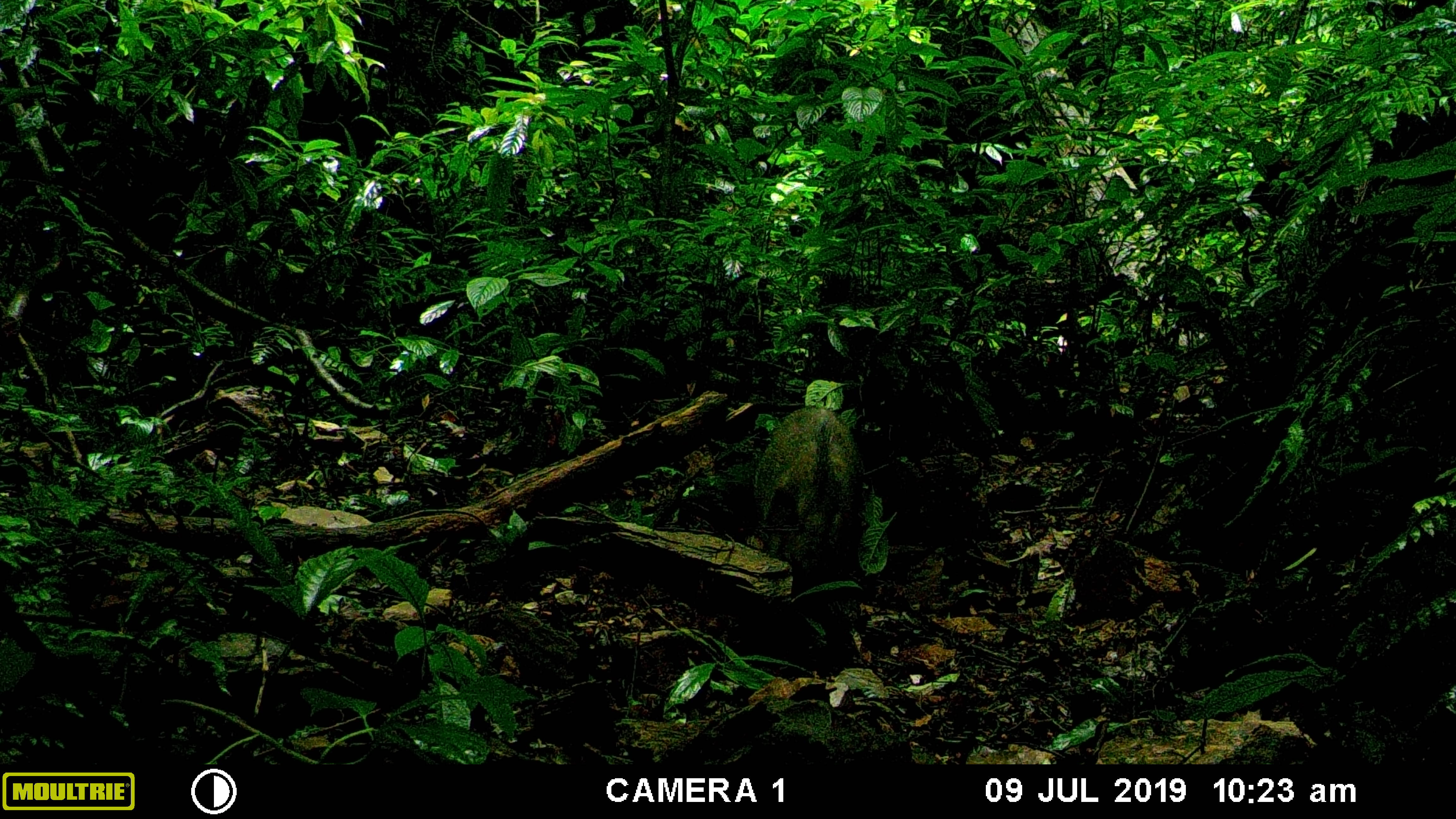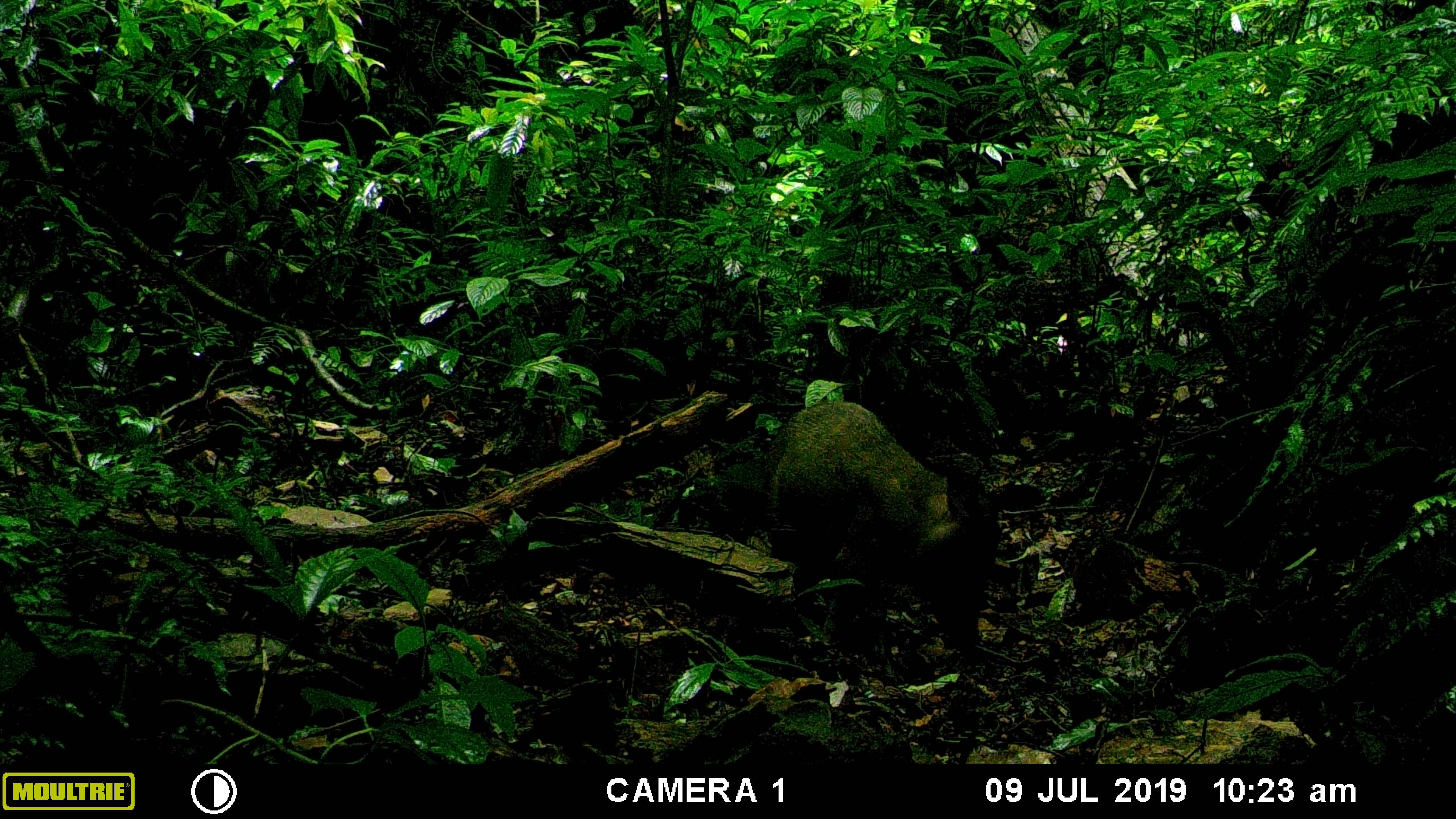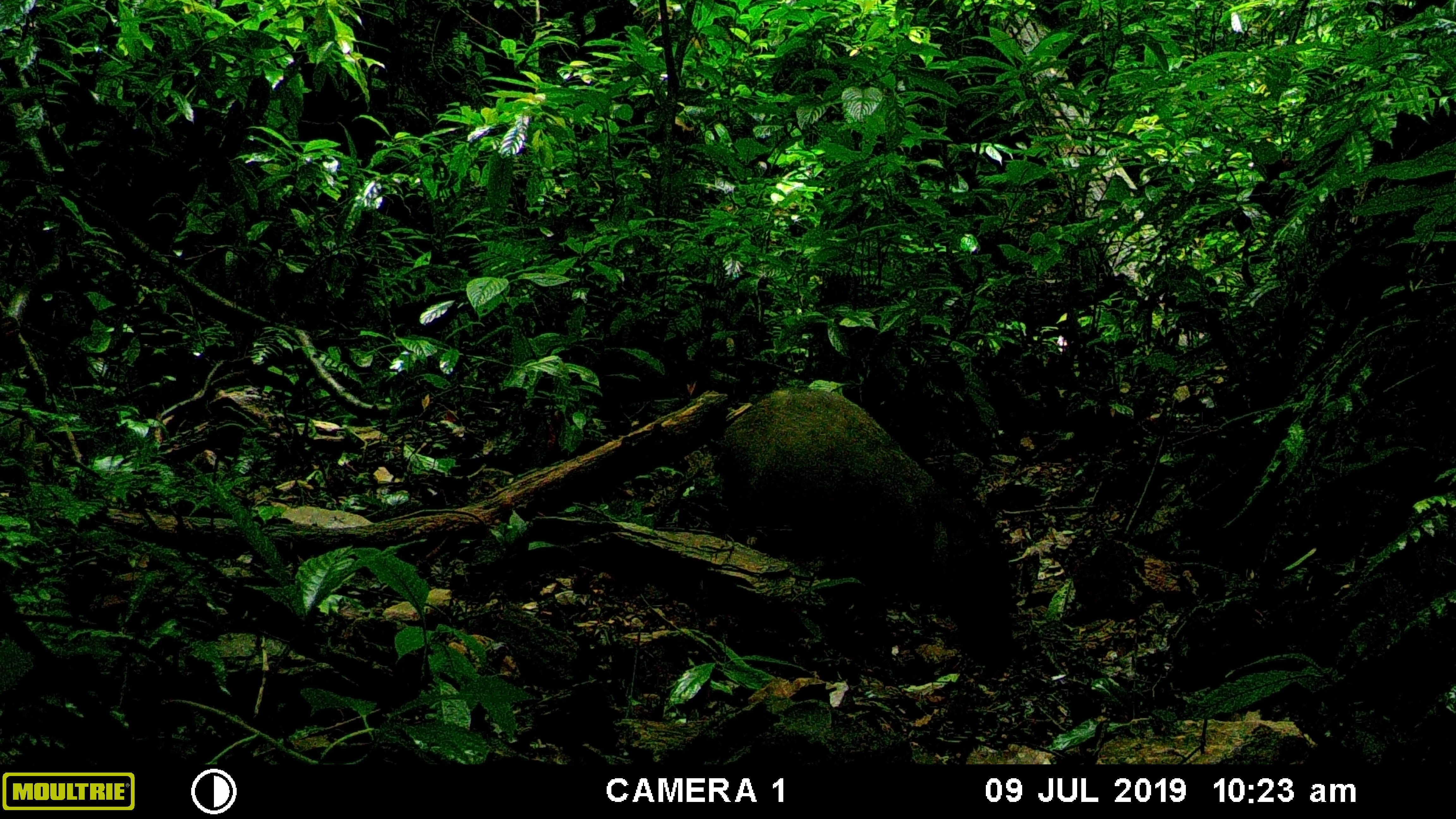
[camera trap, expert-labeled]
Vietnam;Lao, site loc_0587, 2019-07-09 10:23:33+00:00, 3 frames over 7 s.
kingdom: Animalia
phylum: Chordata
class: Mammalia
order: Artiodactyla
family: Suidae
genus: Sus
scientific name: Sus scrofa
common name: eurasian wild pig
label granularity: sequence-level